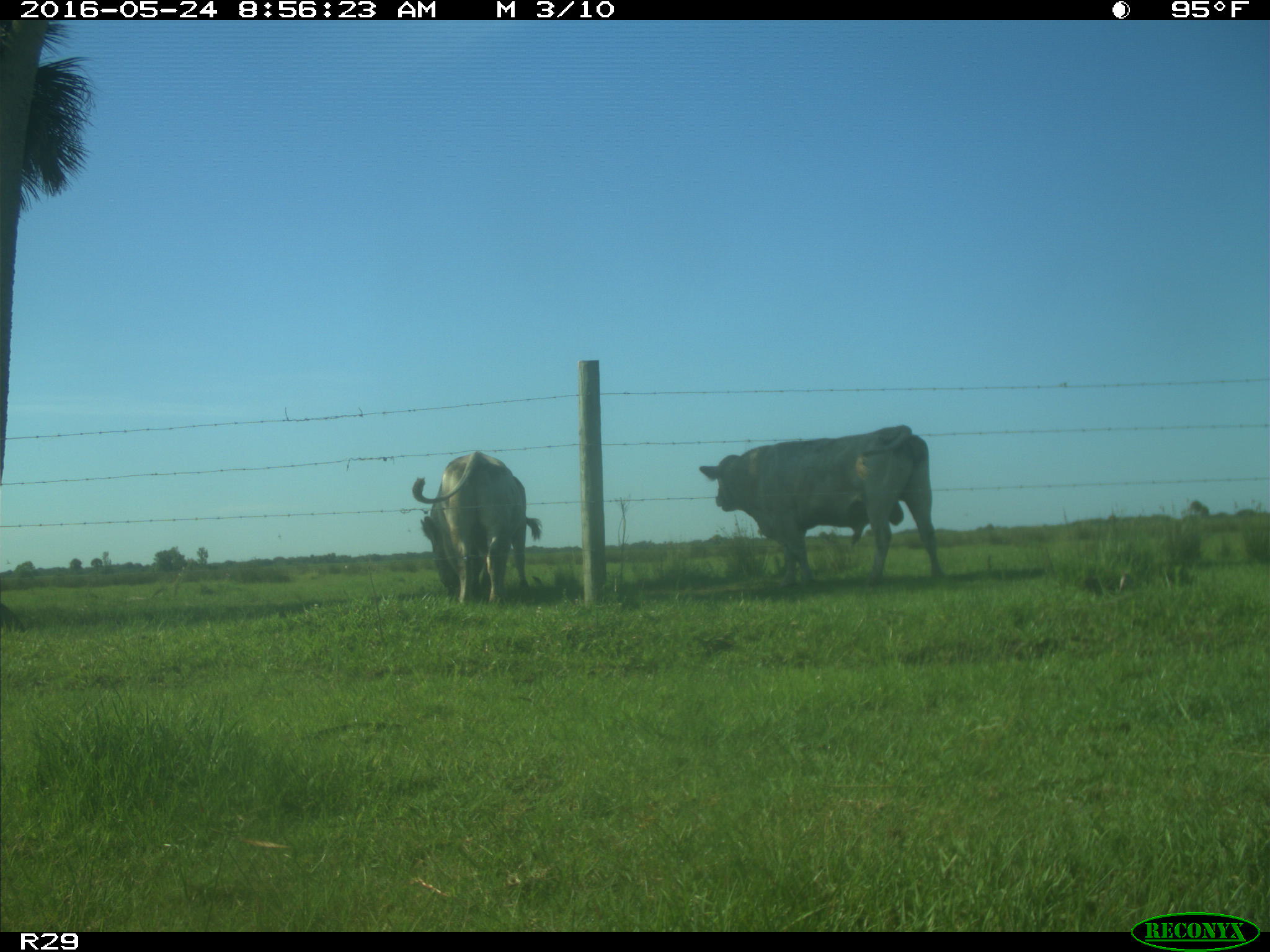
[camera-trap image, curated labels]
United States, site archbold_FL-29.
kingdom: Animalia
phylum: Chordata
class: Mammalia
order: Artiodactyla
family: Bovidae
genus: Bos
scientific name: Bos taurus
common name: domestic cow